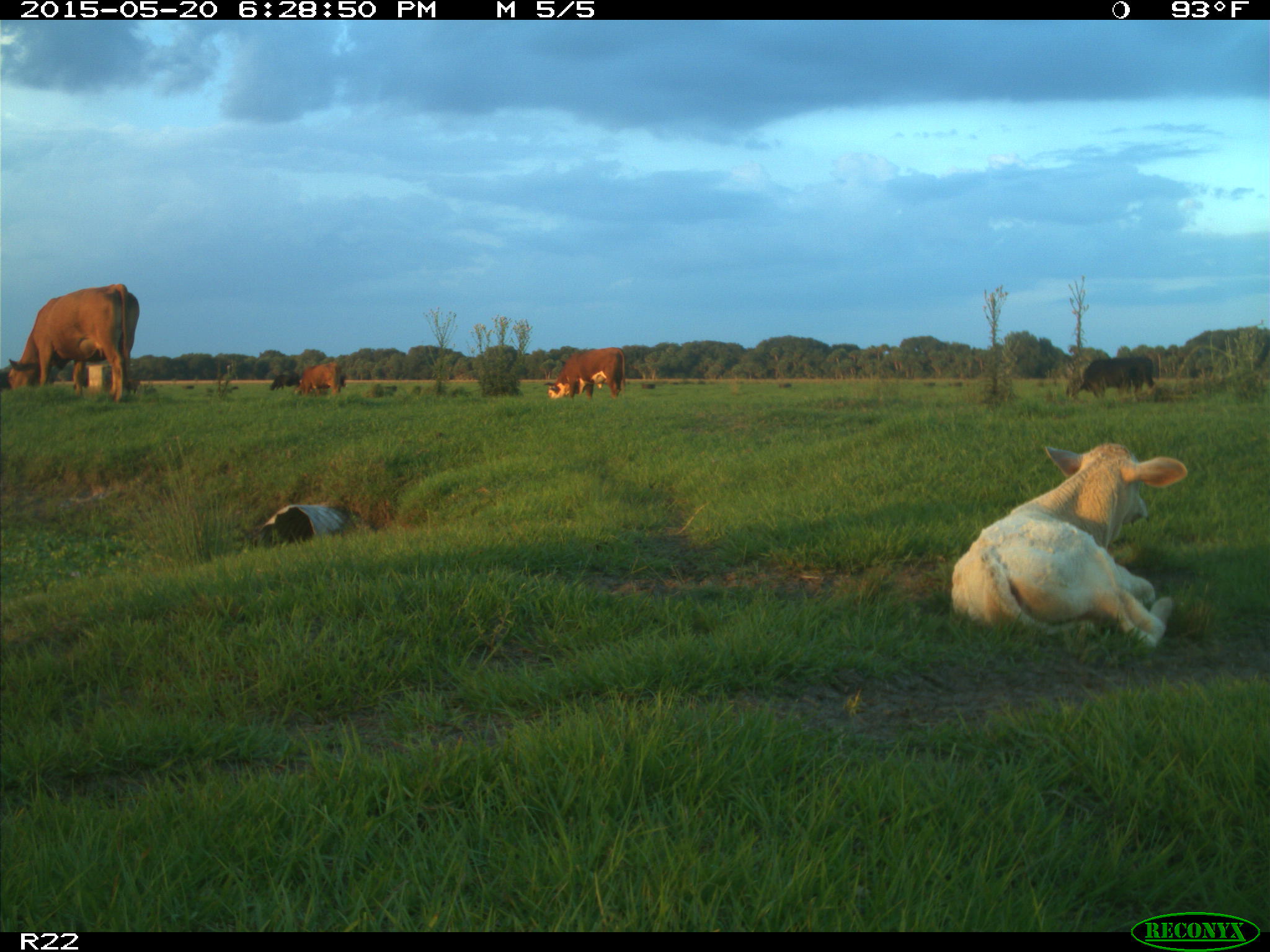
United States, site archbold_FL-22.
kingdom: Animalia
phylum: Chordata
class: Mammalia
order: Artiodactyla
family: Bovidae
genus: Bos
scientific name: Bos taurus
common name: domestic cow